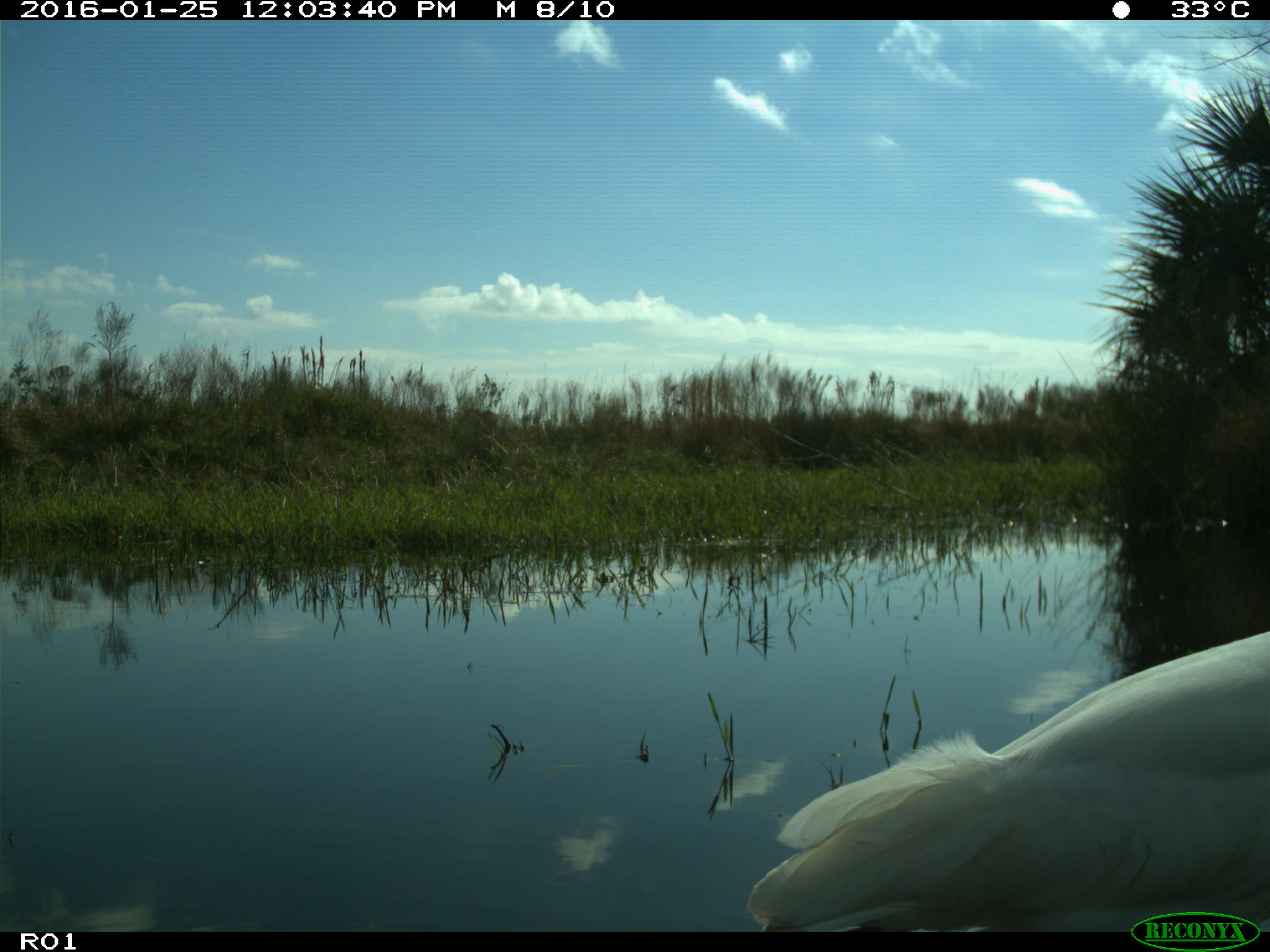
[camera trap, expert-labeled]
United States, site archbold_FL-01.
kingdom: Animalia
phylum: Chordata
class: Aves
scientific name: Aves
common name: birds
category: unidentified bird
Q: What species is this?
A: Unidentified bird (birds) (Aves).